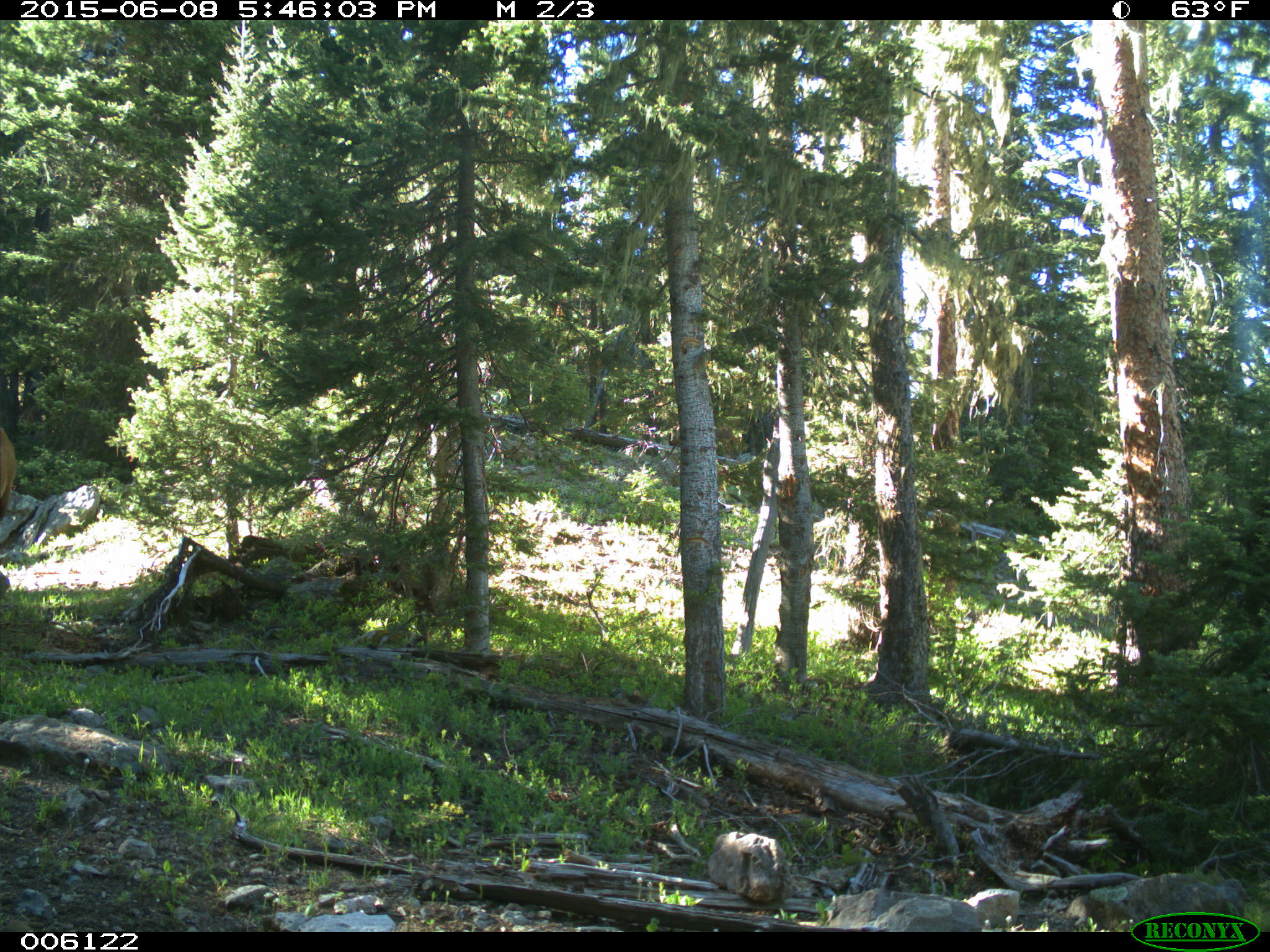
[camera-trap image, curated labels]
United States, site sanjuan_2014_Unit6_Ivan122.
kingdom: Animalia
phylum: Chordata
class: Mammalia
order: Artiodactyla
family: Cervidae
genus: Cervus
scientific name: Cervus elaphus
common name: red deer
Cervus elaphus (red deer).